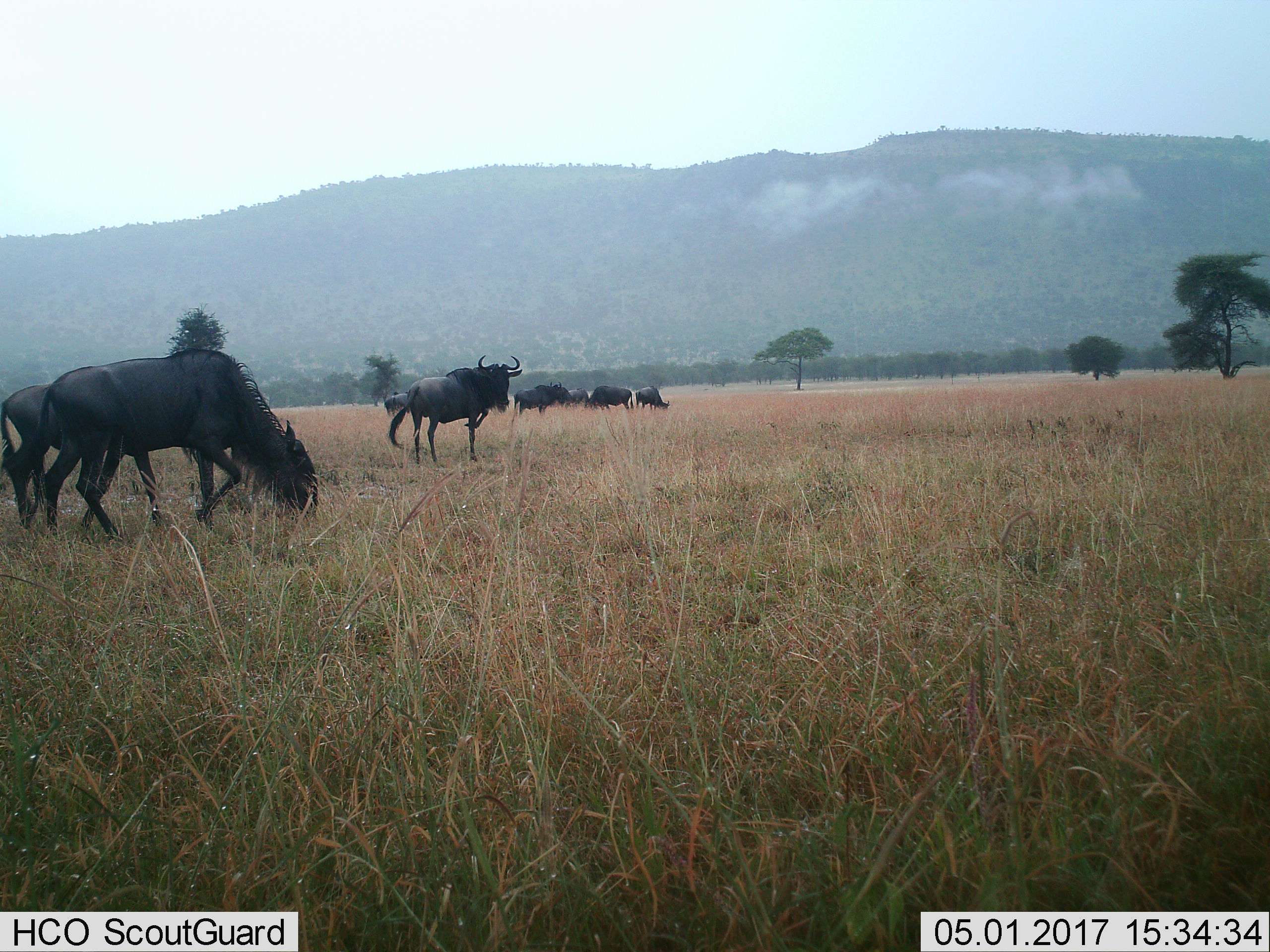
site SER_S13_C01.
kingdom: Animalia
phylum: Chordata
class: Mammalia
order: Artiodactyla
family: Bovidae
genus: Connochaetes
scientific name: Connochaetes taurinus taurinus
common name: blue wildebeest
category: wildebeestblue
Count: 8.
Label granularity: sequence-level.